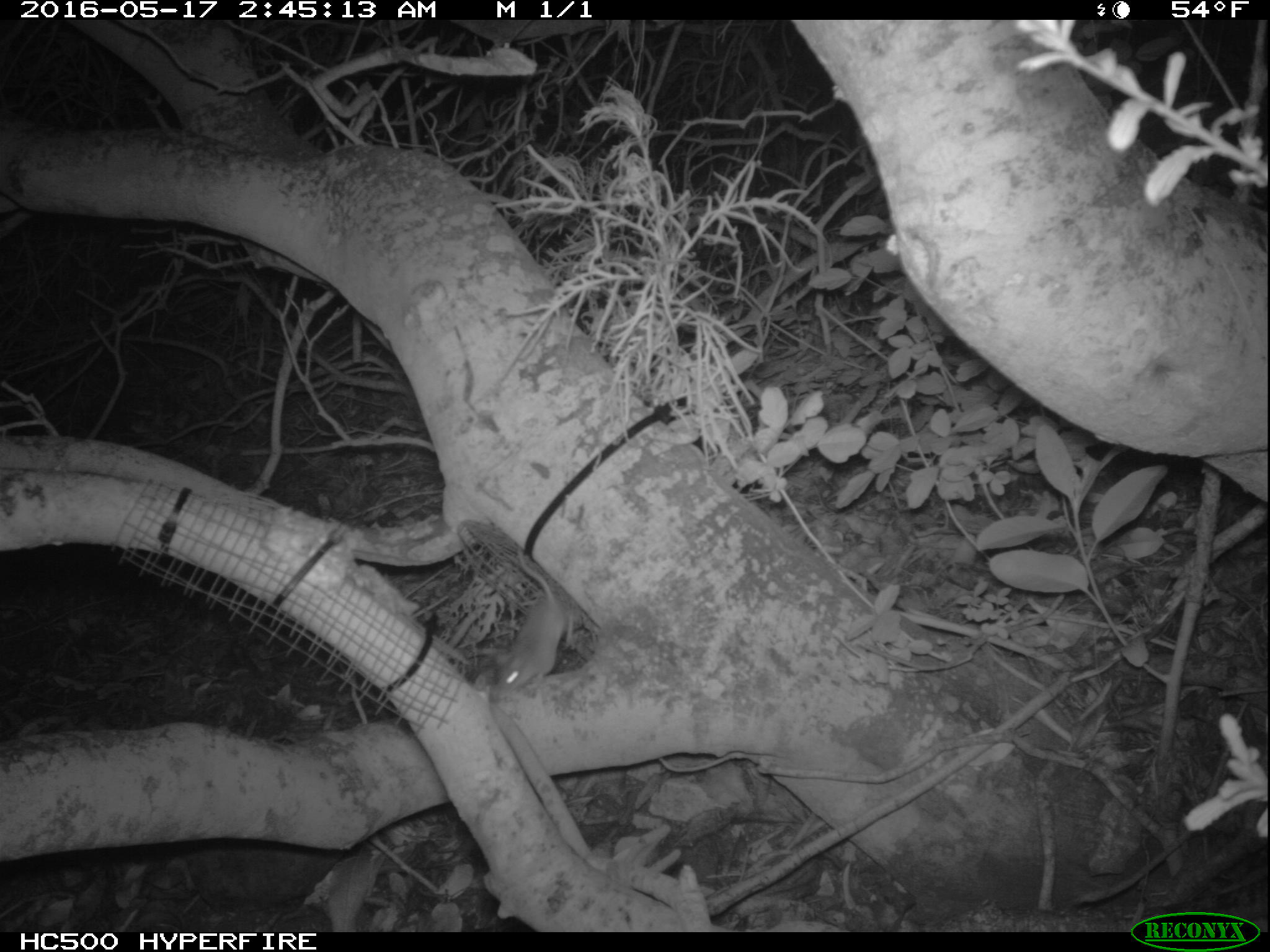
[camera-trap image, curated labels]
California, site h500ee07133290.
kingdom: Animalia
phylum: Chordata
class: Mammalia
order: Rodentia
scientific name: Rodentia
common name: rodent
Rodent (Rodentia).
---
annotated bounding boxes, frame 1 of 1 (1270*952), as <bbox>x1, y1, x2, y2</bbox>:
rodent: <bbox>497, 544, 573, 695</bbox>